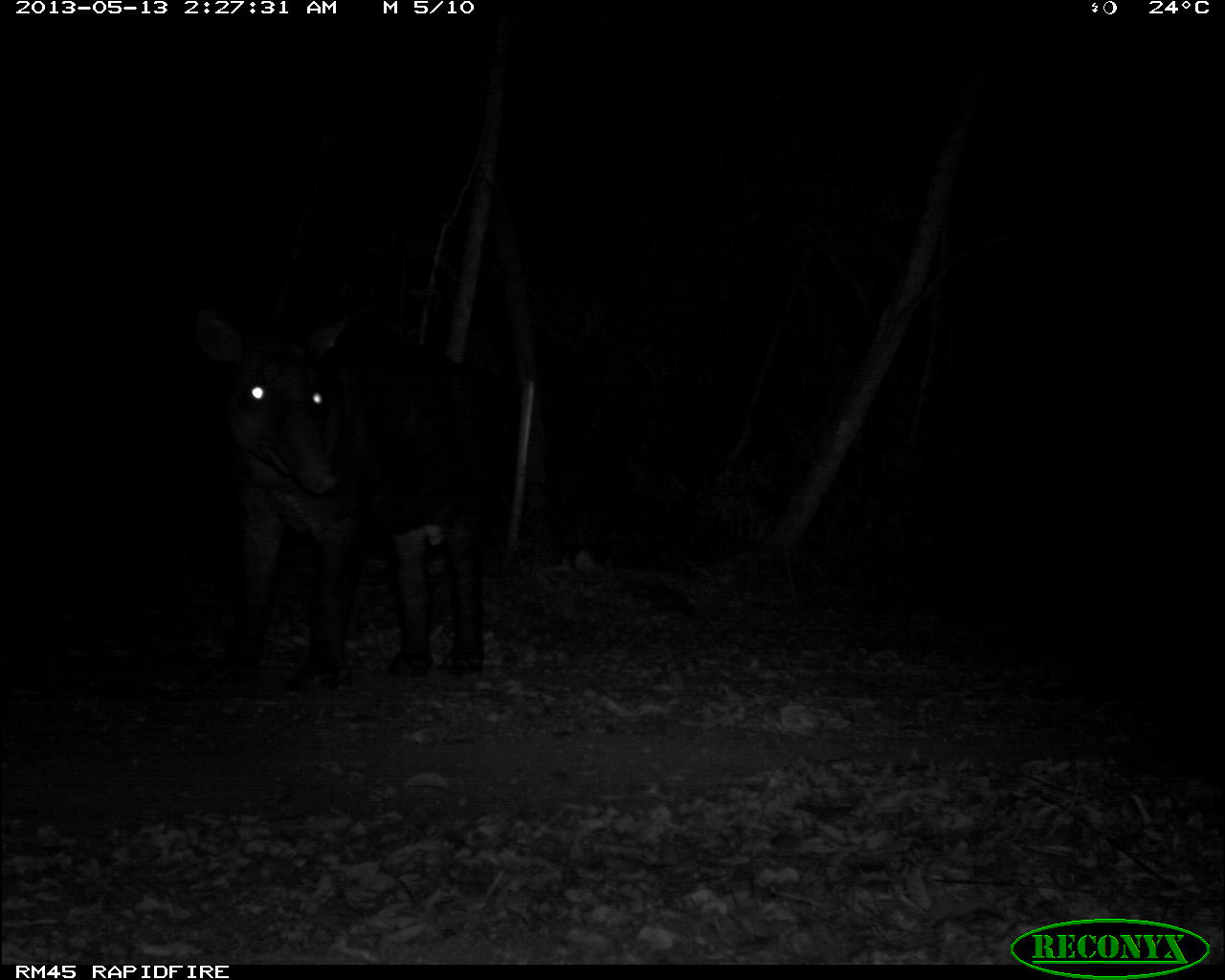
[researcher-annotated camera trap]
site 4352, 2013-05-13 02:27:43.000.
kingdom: Animalia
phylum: Chordata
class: Mammalia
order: Perissodactyla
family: Tapiridae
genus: Tapirus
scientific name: Tapirus bairdii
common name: baird's tapir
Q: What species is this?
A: Tapirus bairdii (baird's tapir).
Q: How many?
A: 1.